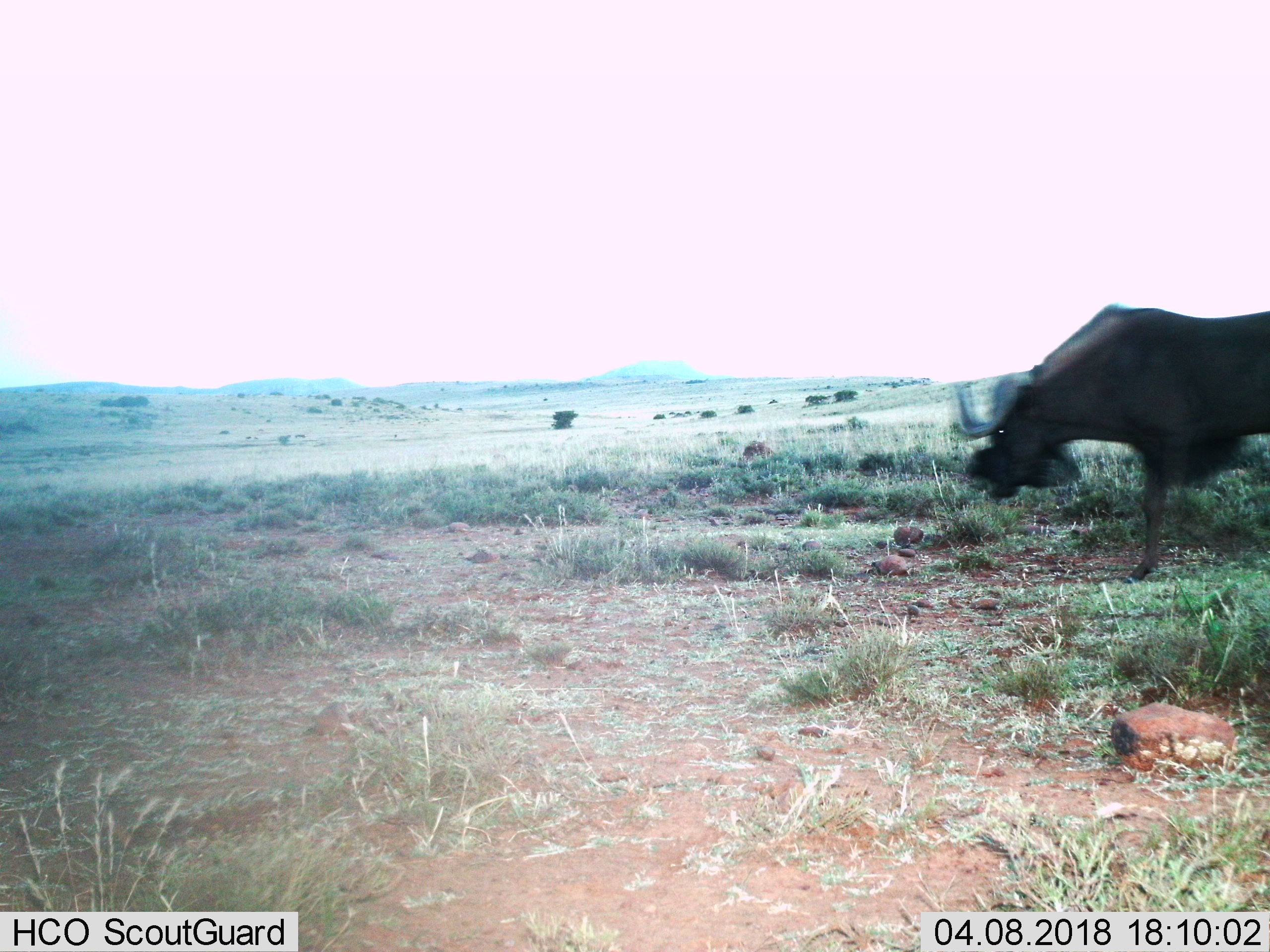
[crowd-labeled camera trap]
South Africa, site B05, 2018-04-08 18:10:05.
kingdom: Animalia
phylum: Chordata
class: Mammalia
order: Artiodactyla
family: Bovidae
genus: Syncerus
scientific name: Syncerus caffer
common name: cape buffalo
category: buffalo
Buffalo (cape buffalo) (Syncerus caffer), count 1. Behavior (volunteer vote fractions): standing 25%, resting 0%, moving 75%, interacting 0%. Young present (vote fraction): 0%. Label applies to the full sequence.